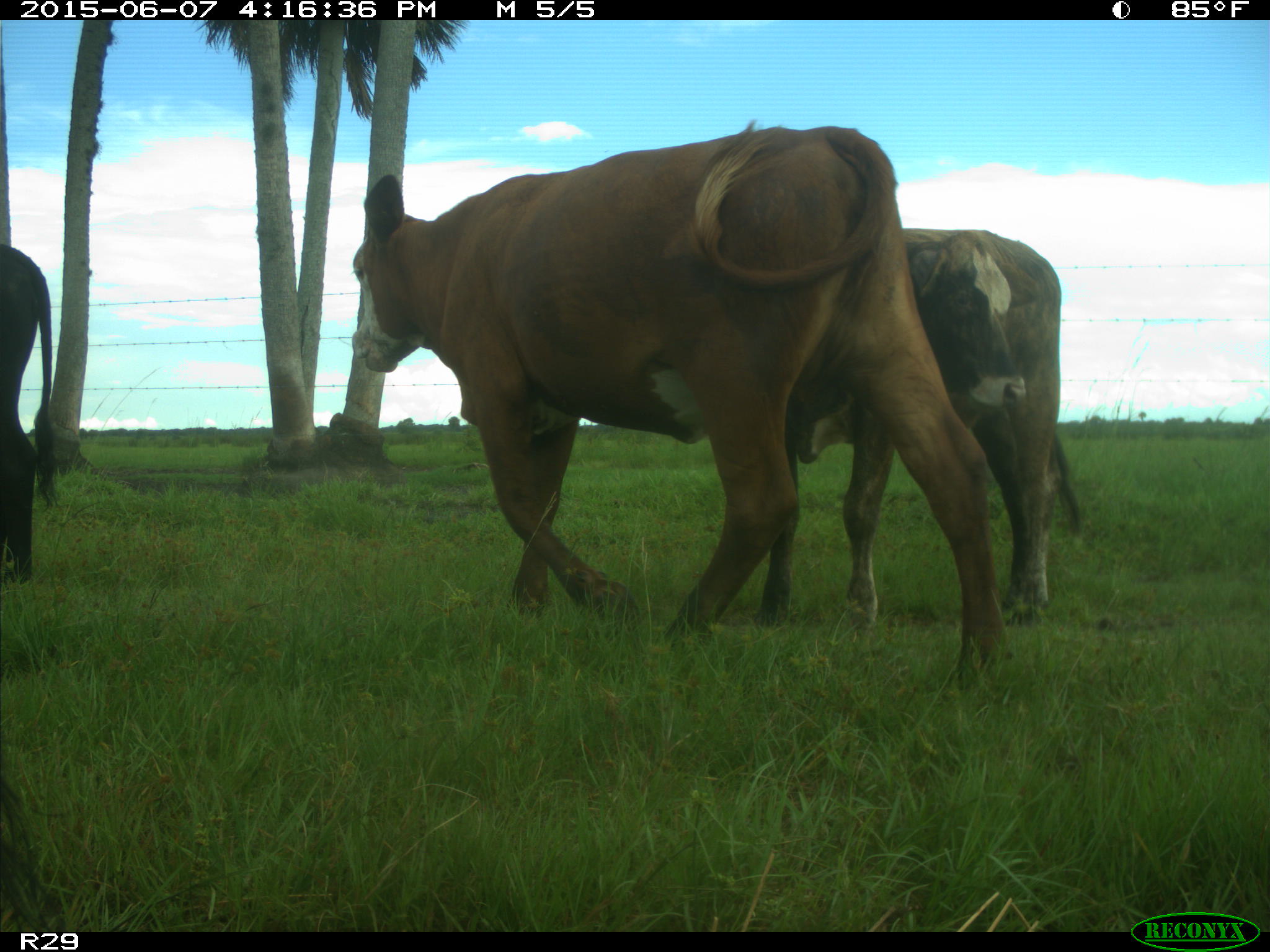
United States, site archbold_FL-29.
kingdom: Animalia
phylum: Chordata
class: Mammalia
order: Artiodactyla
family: Bovidae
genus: Bos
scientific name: Bos taurus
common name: domestic cow